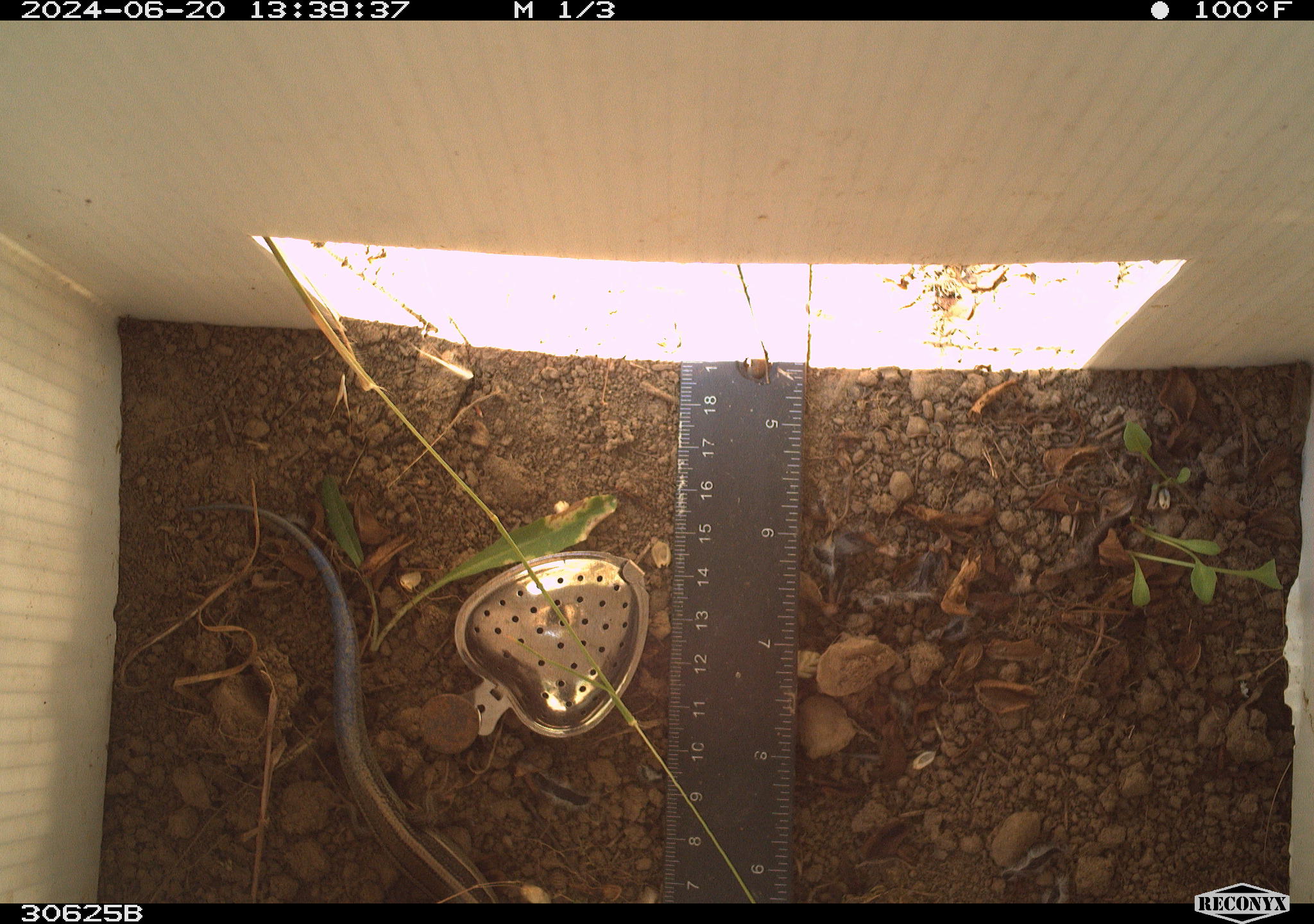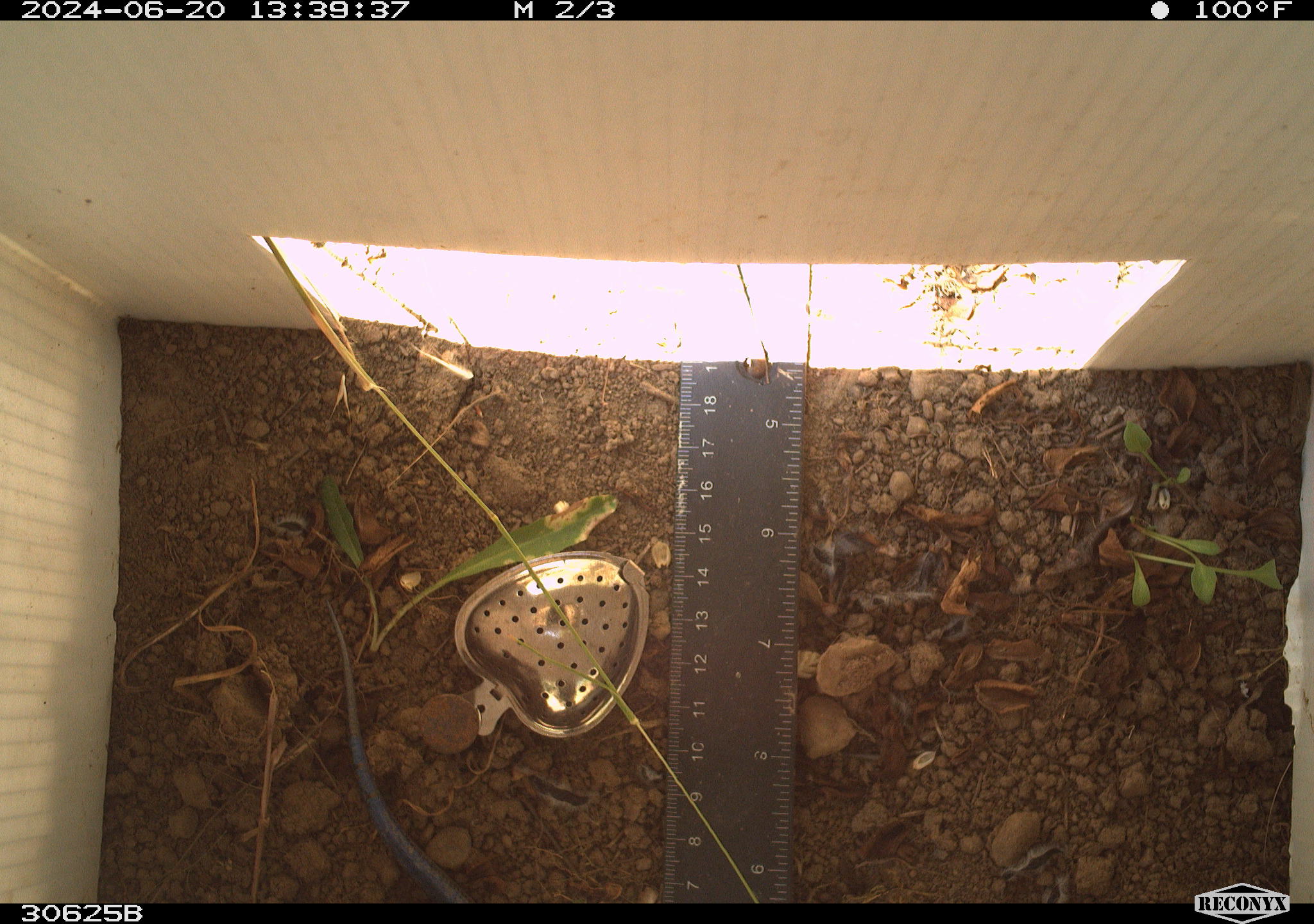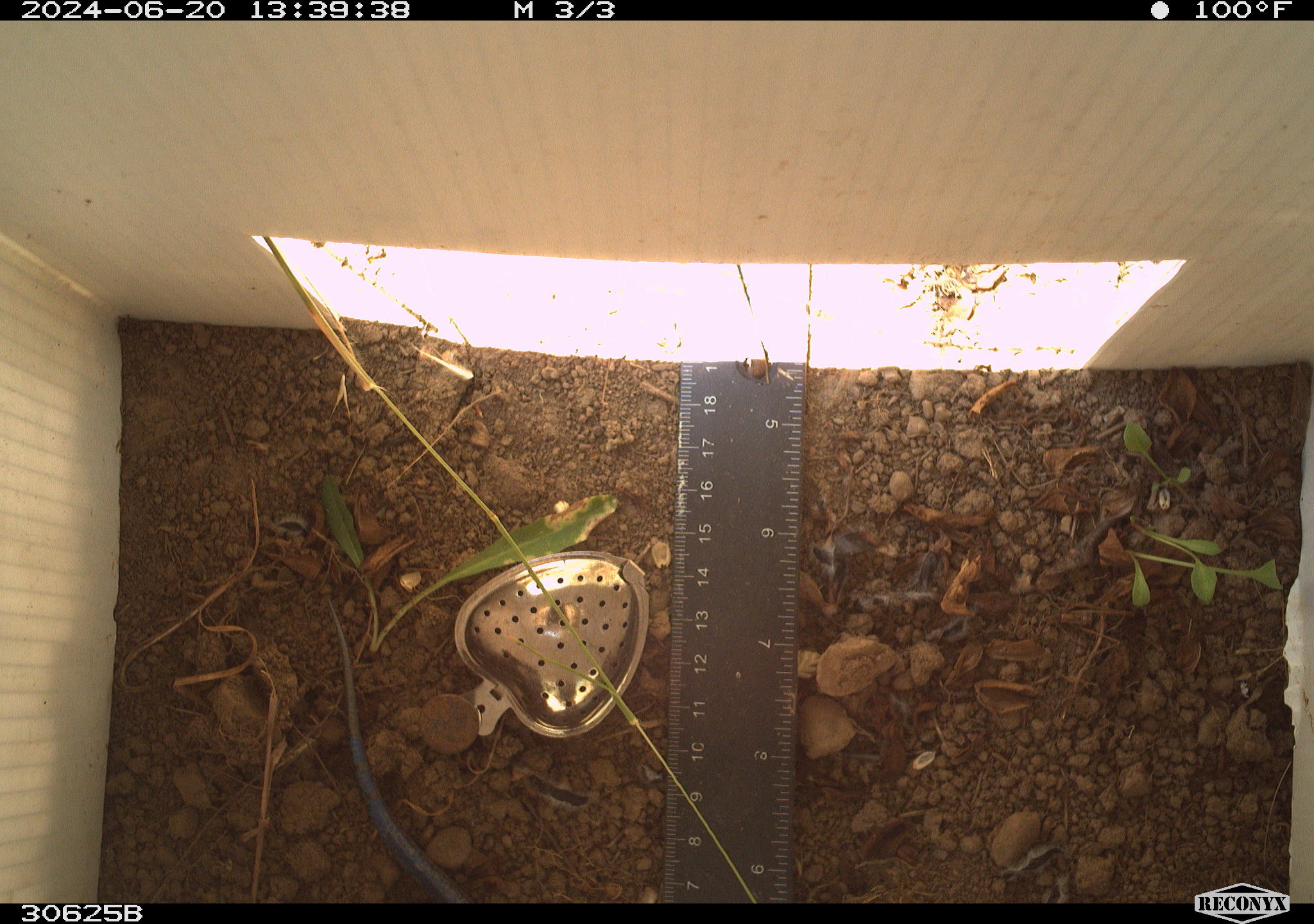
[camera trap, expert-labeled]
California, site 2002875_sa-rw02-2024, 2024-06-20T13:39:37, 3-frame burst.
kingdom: Animalia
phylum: Chordata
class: Reptilia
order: Squamata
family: Scincidae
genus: Plestiodon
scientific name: Plestiodon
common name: blue-tailed skinks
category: plestiodon species